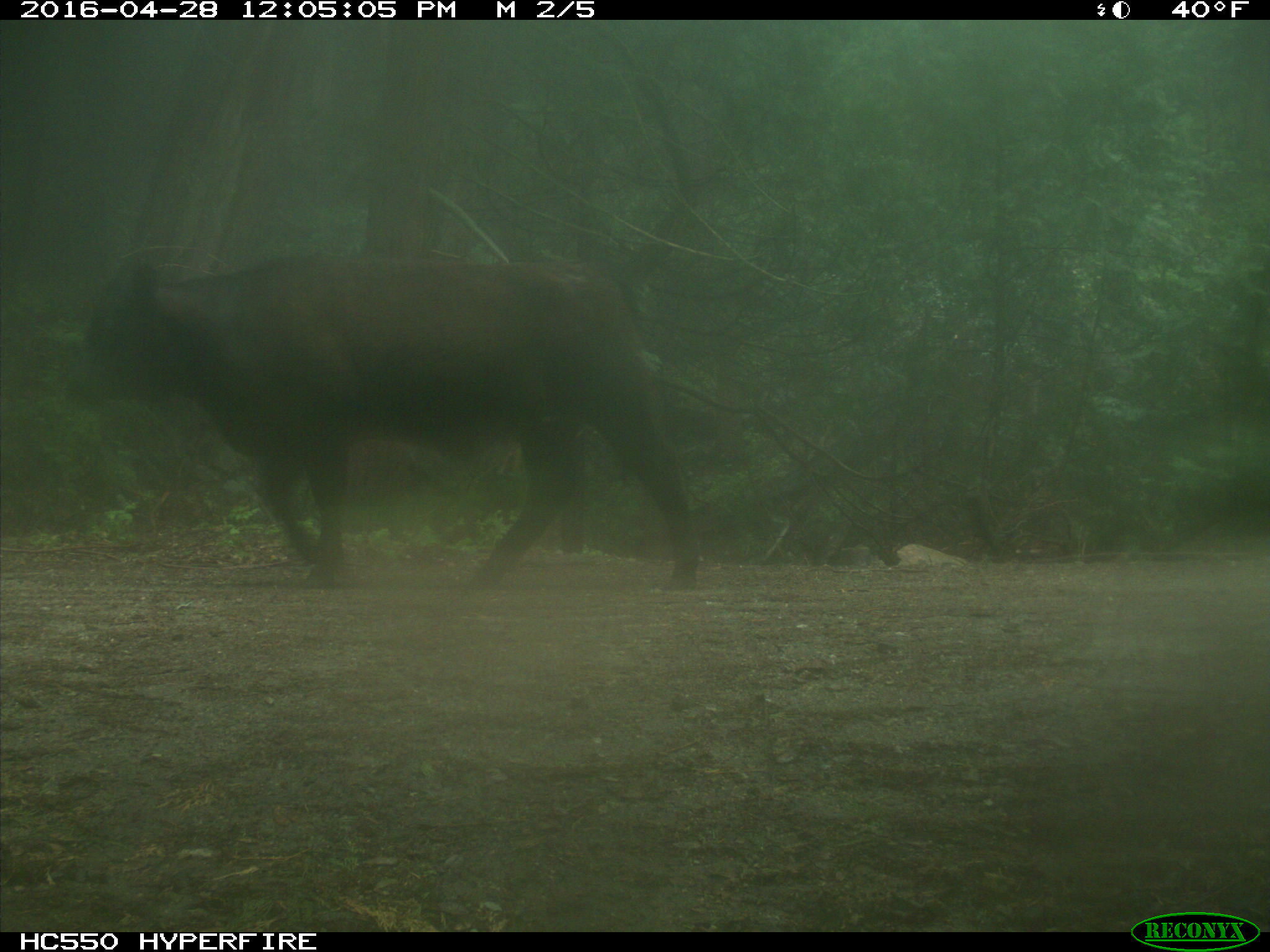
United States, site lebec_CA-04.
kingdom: Animalia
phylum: Chordata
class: Mammalia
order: Artiodactyla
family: Bovidae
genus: Bos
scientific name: Bos taurus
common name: domestic cow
Bos taurus (domestic cow).